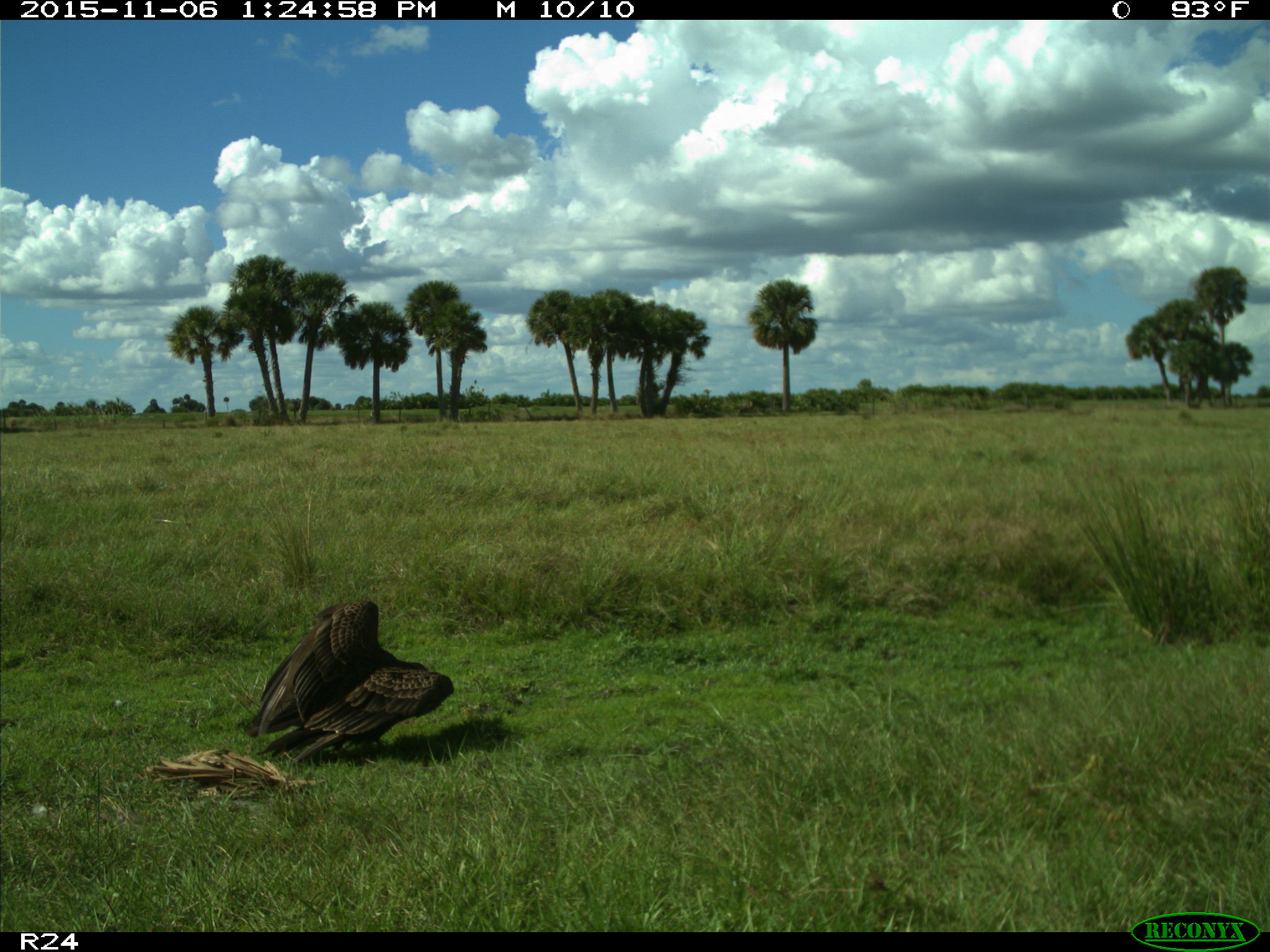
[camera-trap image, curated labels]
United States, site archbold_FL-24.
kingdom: Animalia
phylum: Chordata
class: Aves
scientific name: Aves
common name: birds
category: unidentified bird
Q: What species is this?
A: Unidentified bird (birds) (Aves).